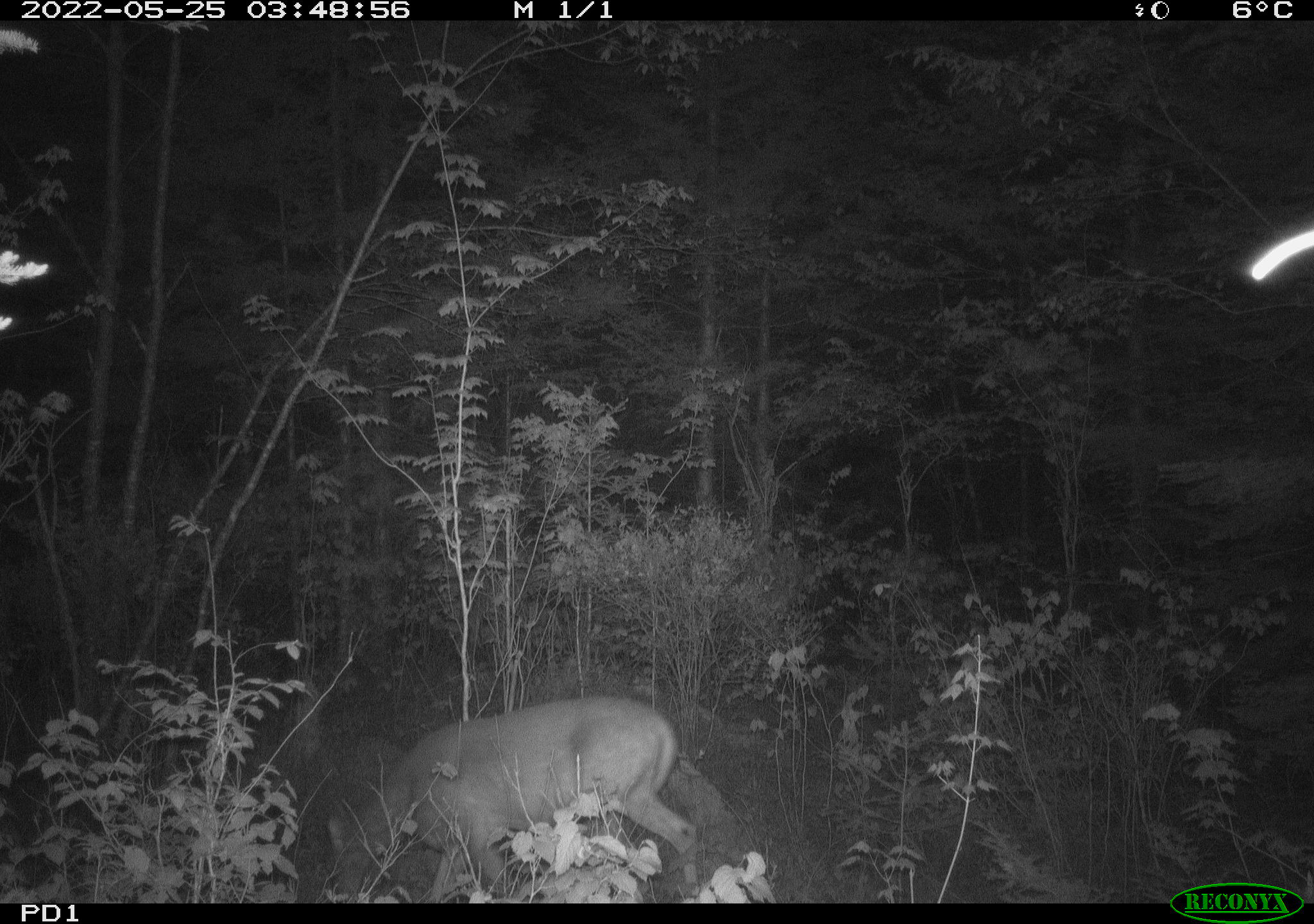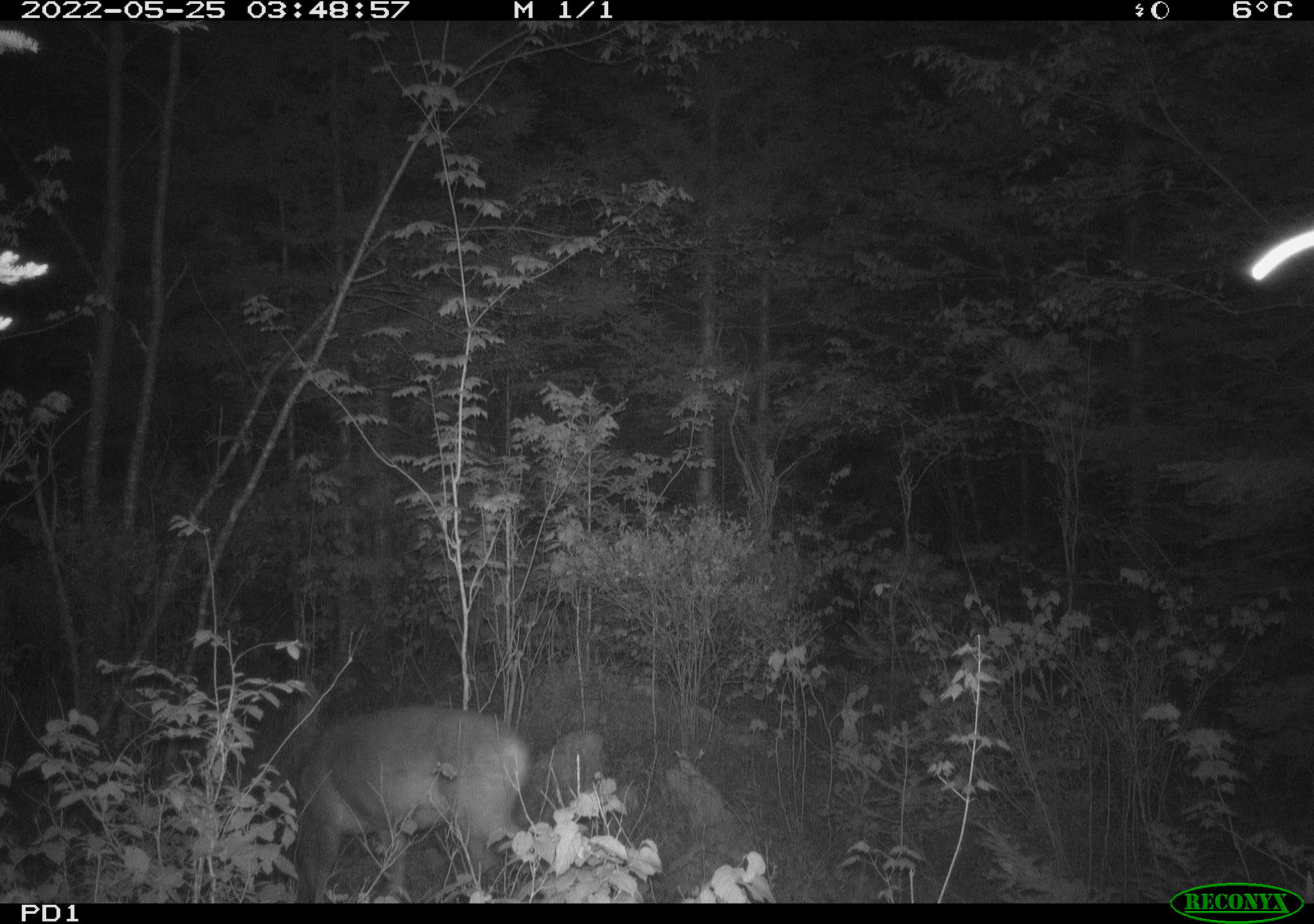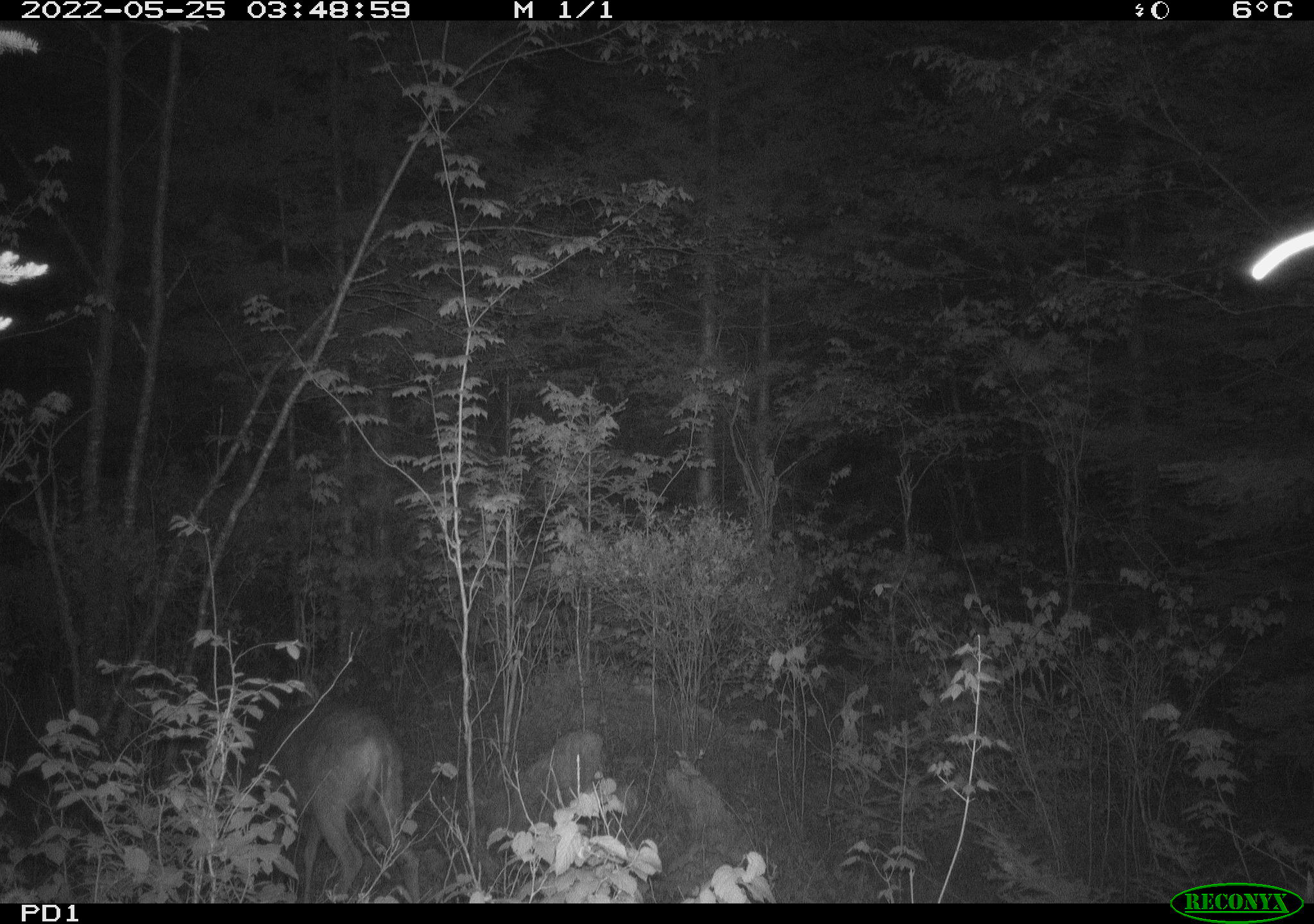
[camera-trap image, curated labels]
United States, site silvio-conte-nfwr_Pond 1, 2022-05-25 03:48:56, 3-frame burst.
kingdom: Animalia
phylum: Chordata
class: Mammalia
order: Artiodactyla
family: Cervidae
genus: Odocoileus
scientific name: Odocoileus virginianus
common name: white-tailed deer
White-tailed deer (Odocoileus virginianus).